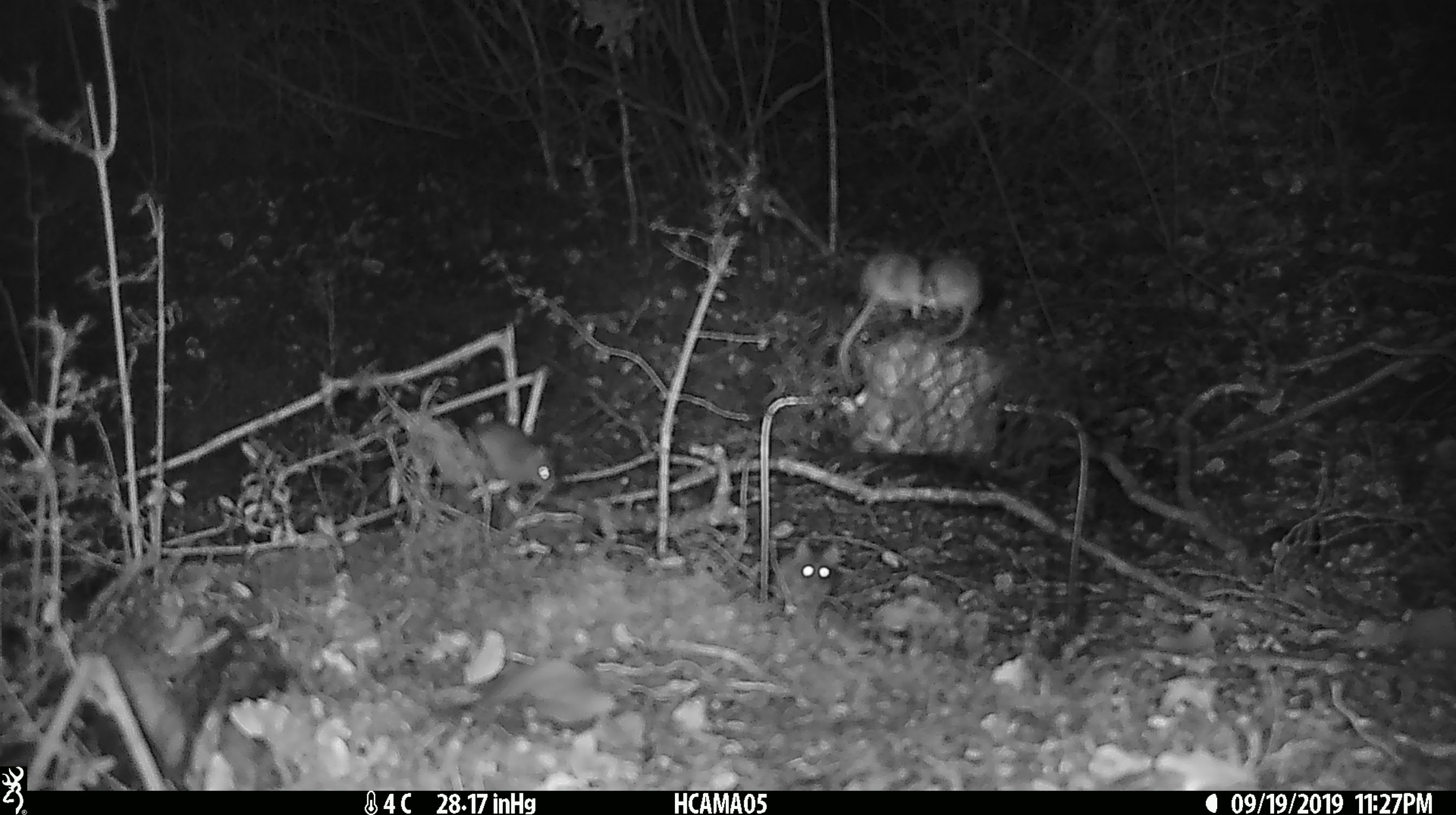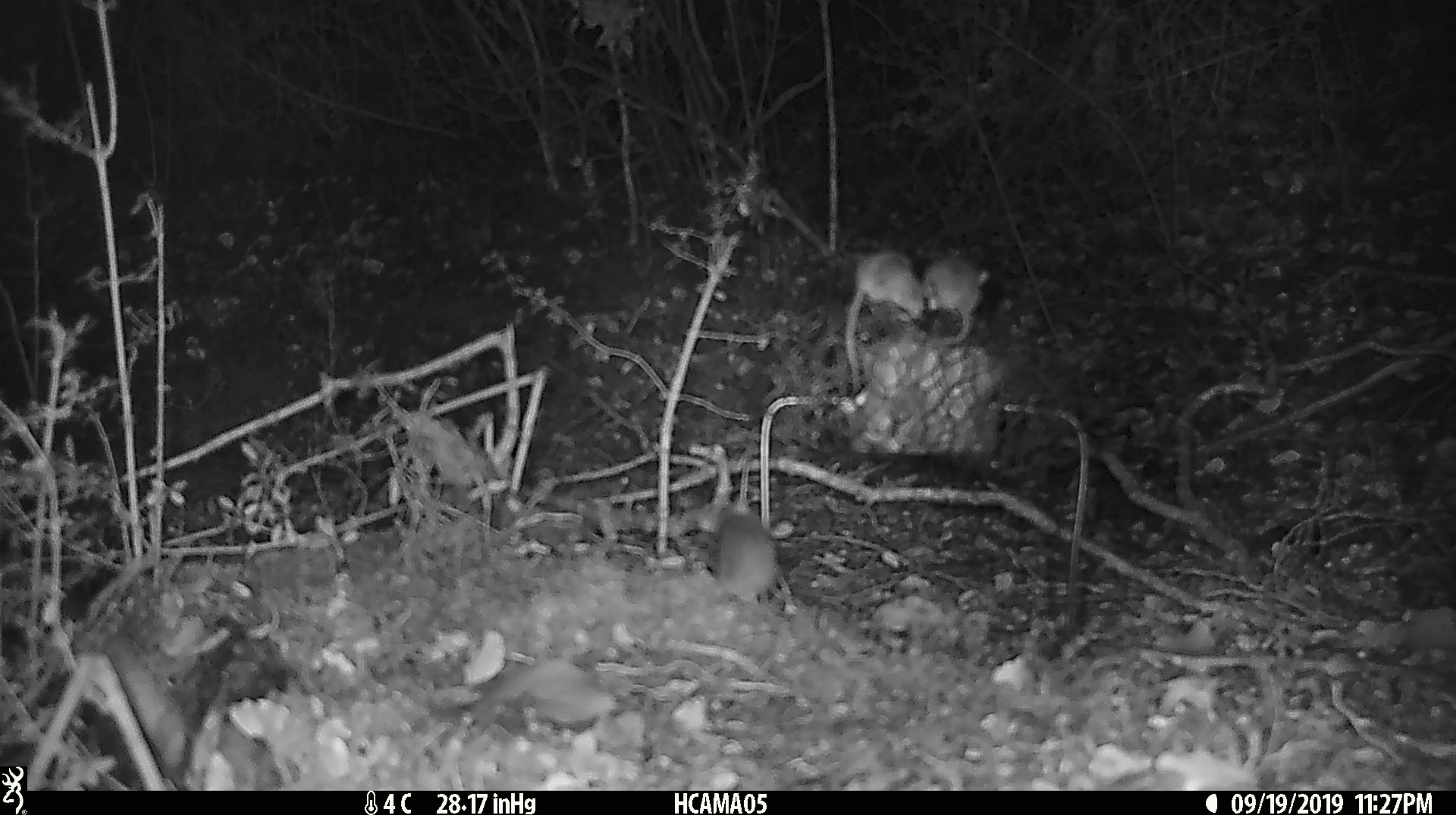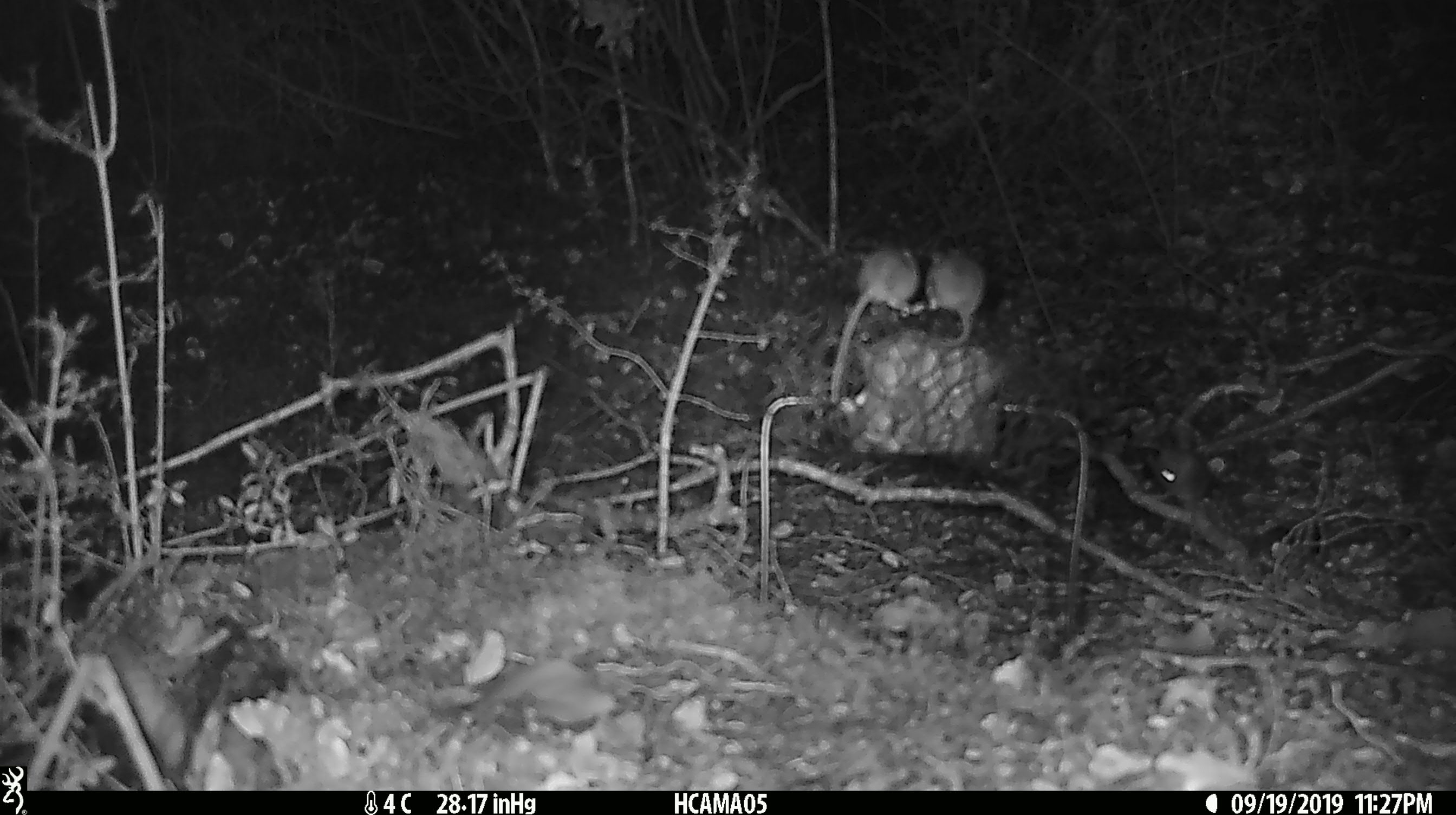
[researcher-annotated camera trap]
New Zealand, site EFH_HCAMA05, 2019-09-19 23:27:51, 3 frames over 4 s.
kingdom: Animalia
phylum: Chordata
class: Mammalia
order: Rodentia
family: Muridae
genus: Mus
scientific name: Mus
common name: mouse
Mouse (Mus).